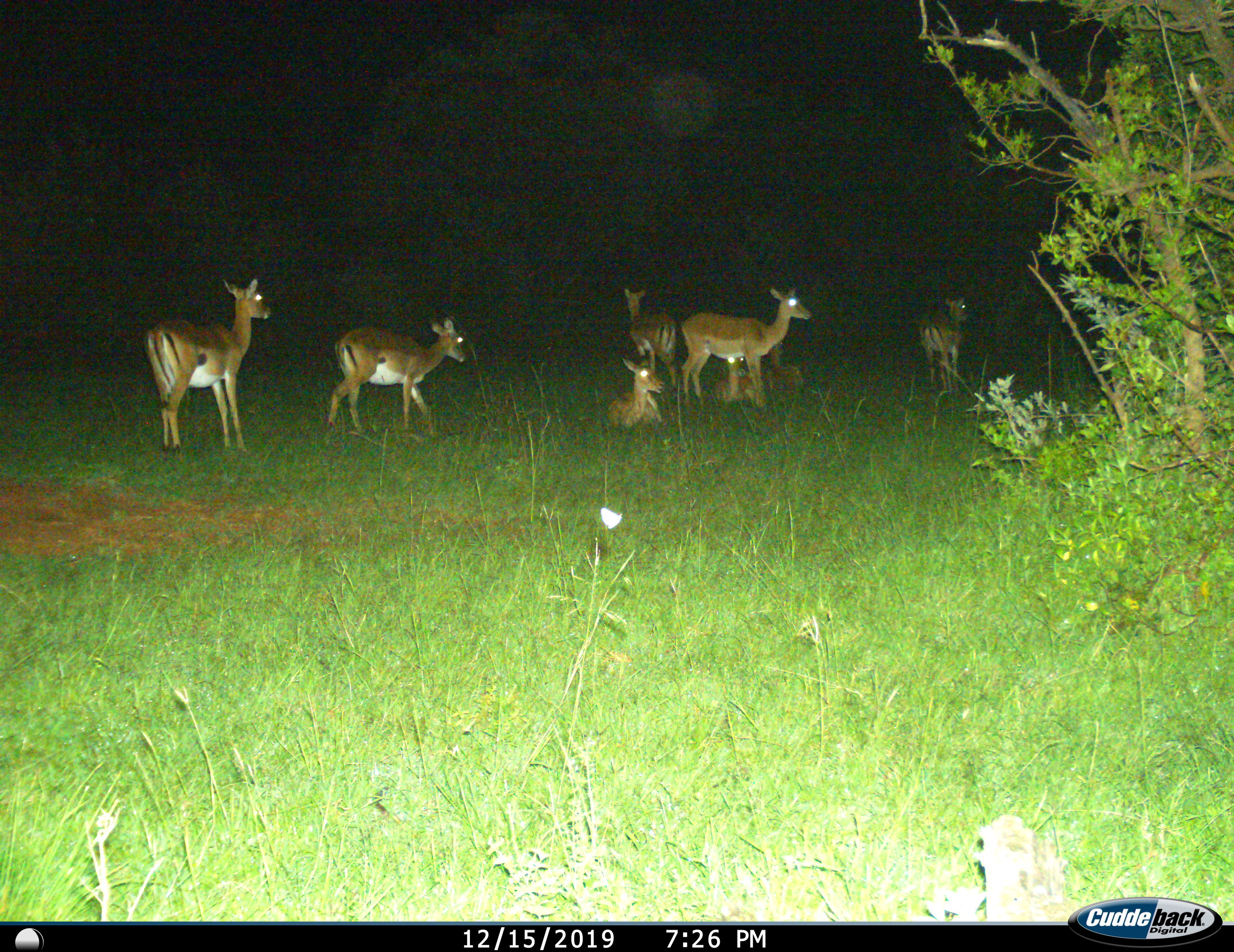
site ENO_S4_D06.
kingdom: Animalia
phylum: Chordata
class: Mammalia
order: Artiodactyla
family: Bovidae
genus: Aepyceros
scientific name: Aepyceros melampus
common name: impala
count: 8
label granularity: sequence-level